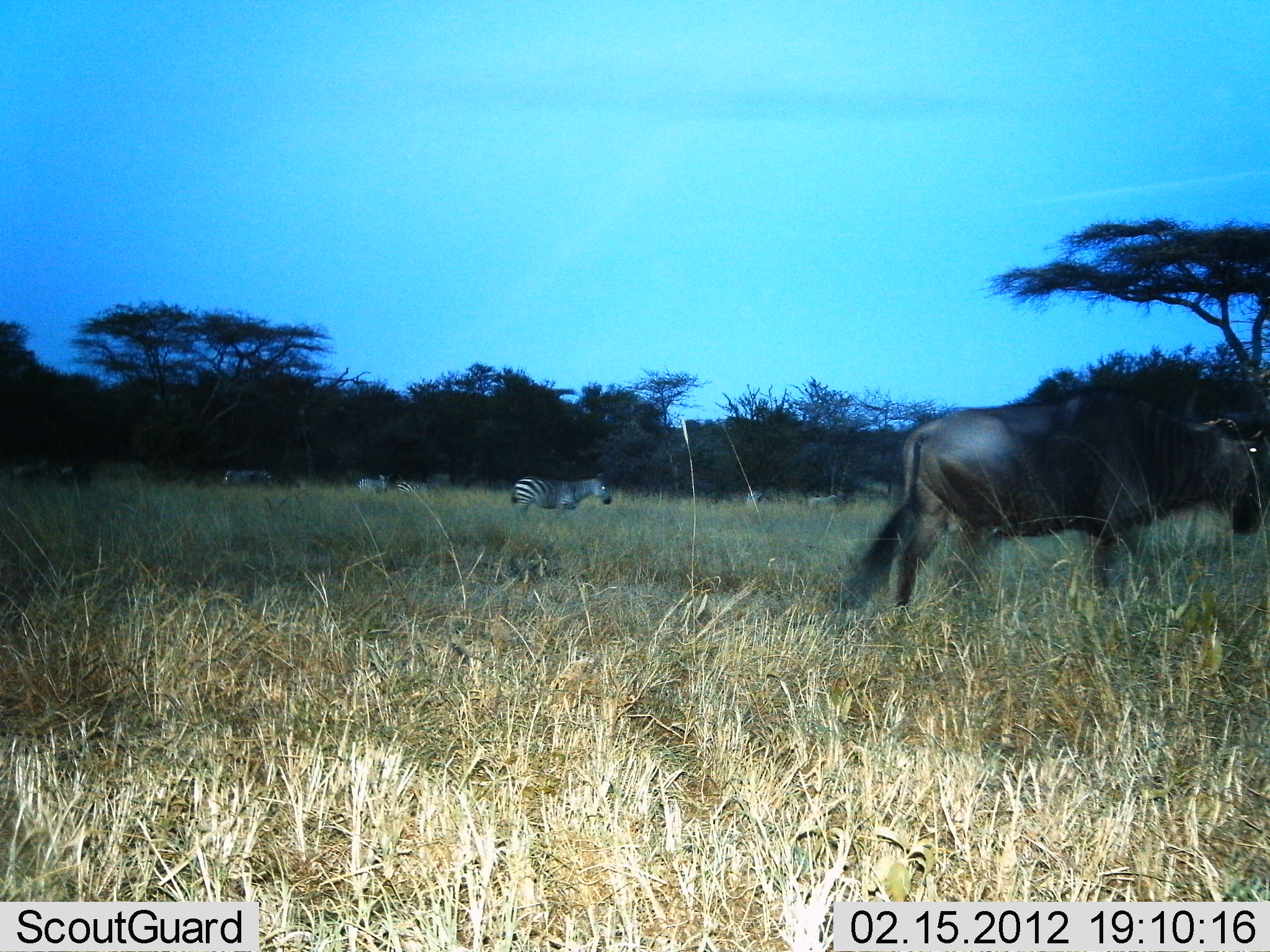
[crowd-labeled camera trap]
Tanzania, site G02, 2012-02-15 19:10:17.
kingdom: Animalia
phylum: Chordata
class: Mammalia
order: Artiodactyla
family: Bovidae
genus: Connochaetes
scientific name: Connochaetes taurinus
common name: blue wildebeest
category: wildebeest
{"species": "wildebeest (blue wildebeest) (Connochaetes taurinus)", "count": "1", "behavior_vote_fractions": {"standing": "24%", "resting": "0%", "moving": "76%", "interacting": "0%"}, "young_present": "0%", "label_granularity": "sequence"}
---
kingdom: Animalia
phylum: Chordata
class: Mammalia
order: Perissodactyla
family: Equidae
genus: Equus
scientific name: Equus quagga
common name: plains zebra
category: zebra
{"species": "zebra (plains zebra) (Equus quagga)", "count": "5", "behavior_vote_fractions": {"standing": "69%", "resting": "0%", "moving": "44%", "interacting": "0%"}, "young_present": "0%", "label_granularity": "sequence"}